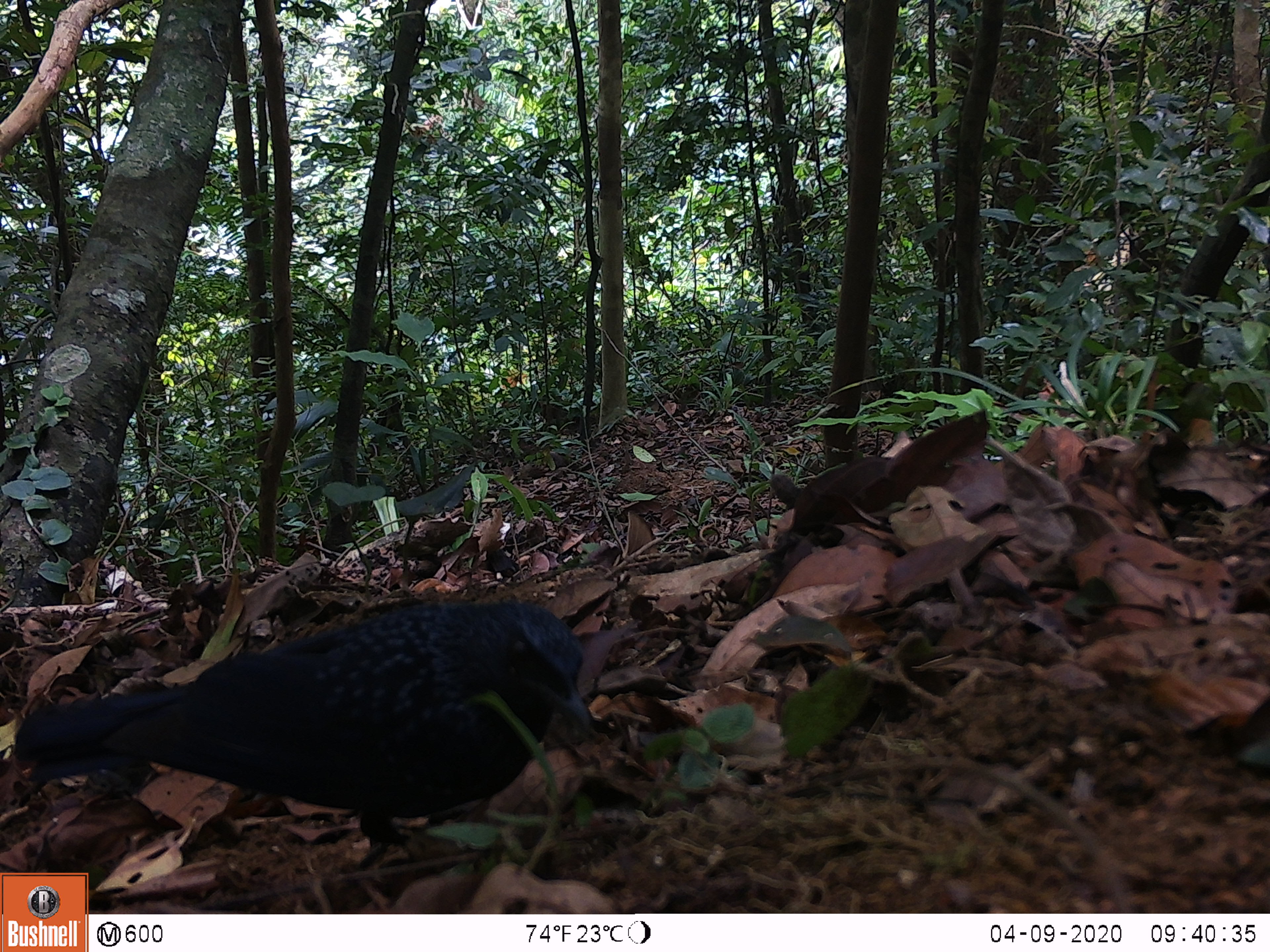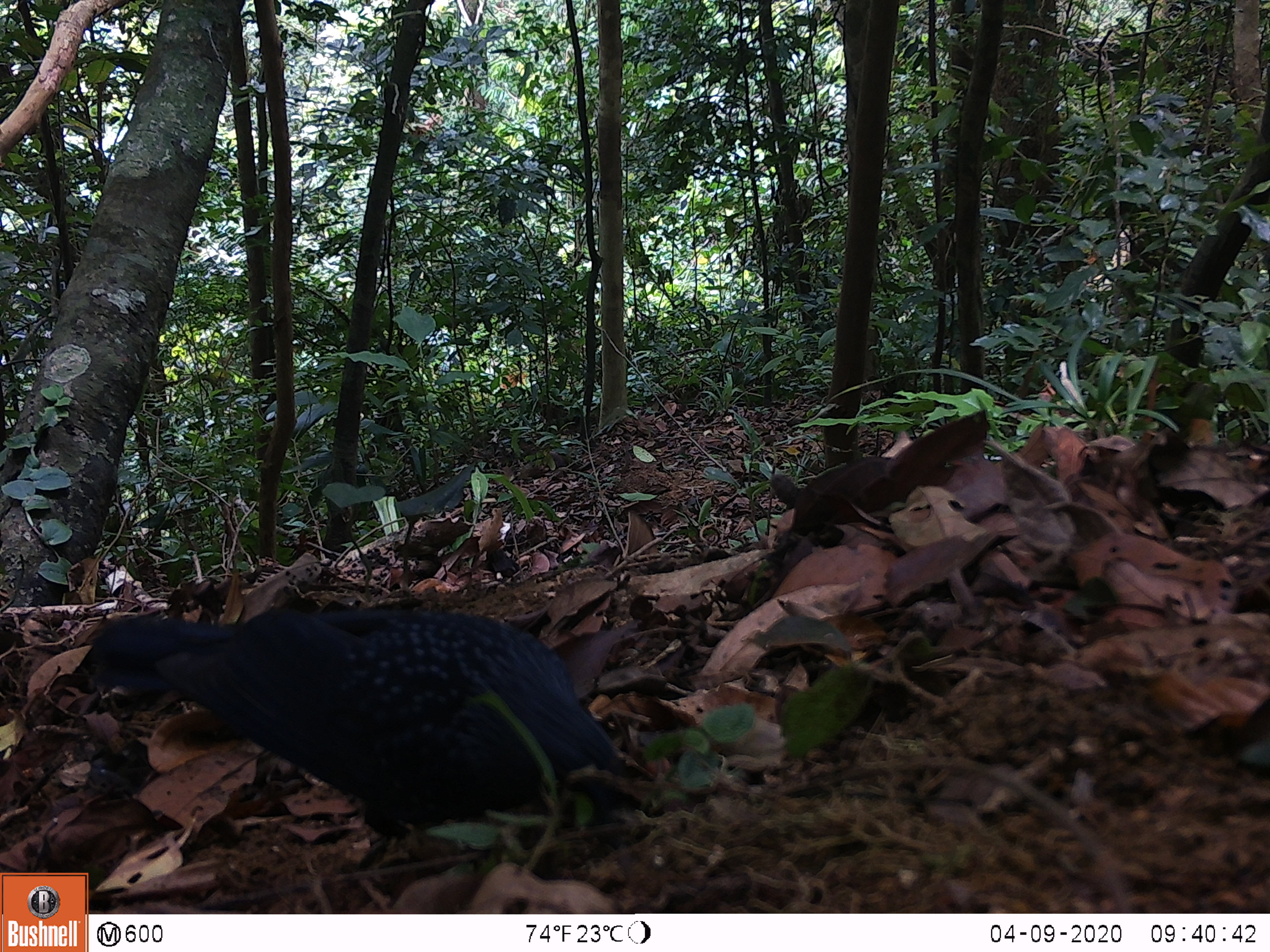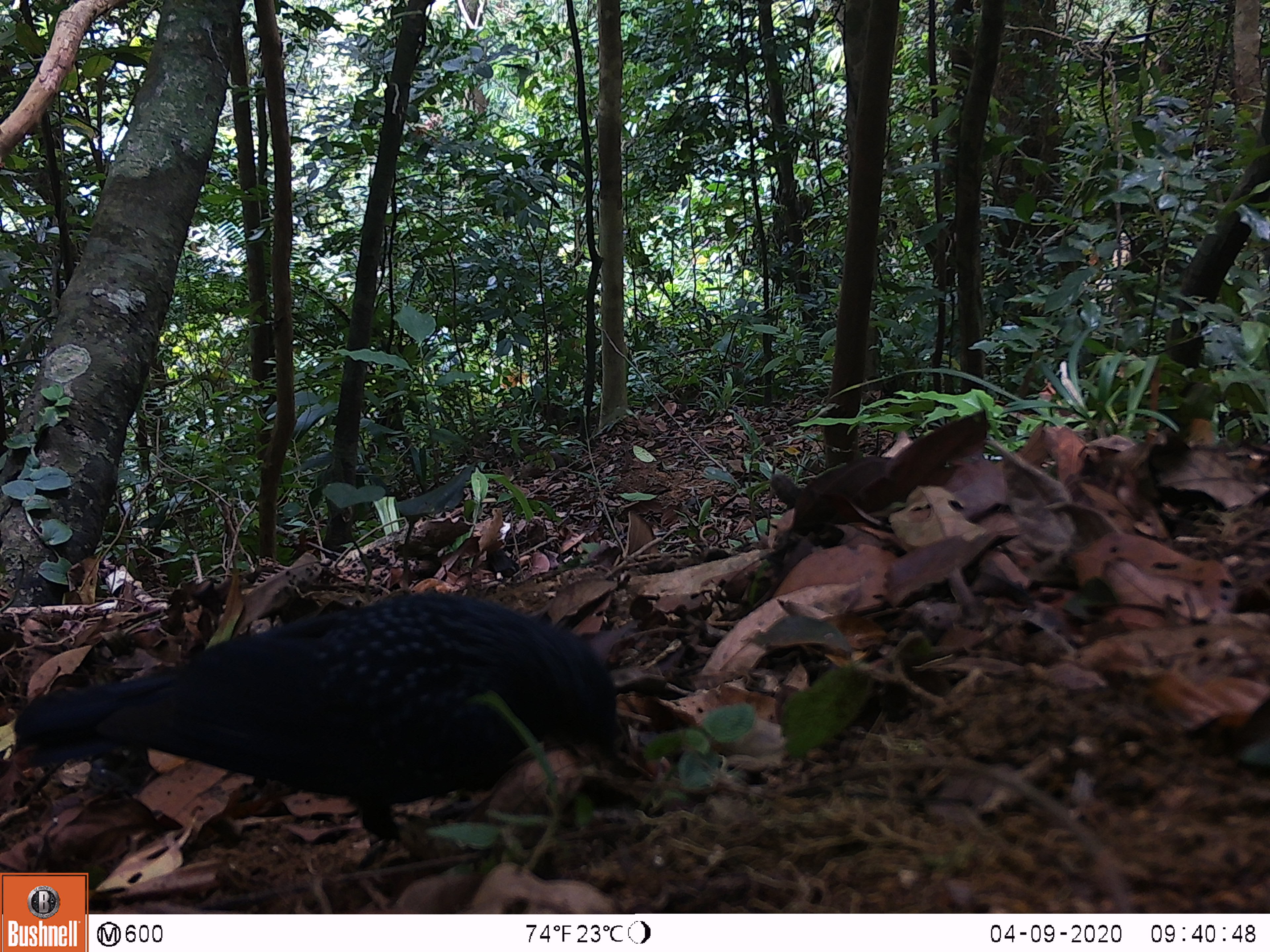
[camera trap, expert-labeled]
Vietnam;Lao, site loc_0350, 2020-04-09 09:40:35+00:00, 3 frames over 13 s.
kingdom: Animalia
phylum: Chordata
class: Aves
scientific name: Aves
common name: bird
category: unidentified bird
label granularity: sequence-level